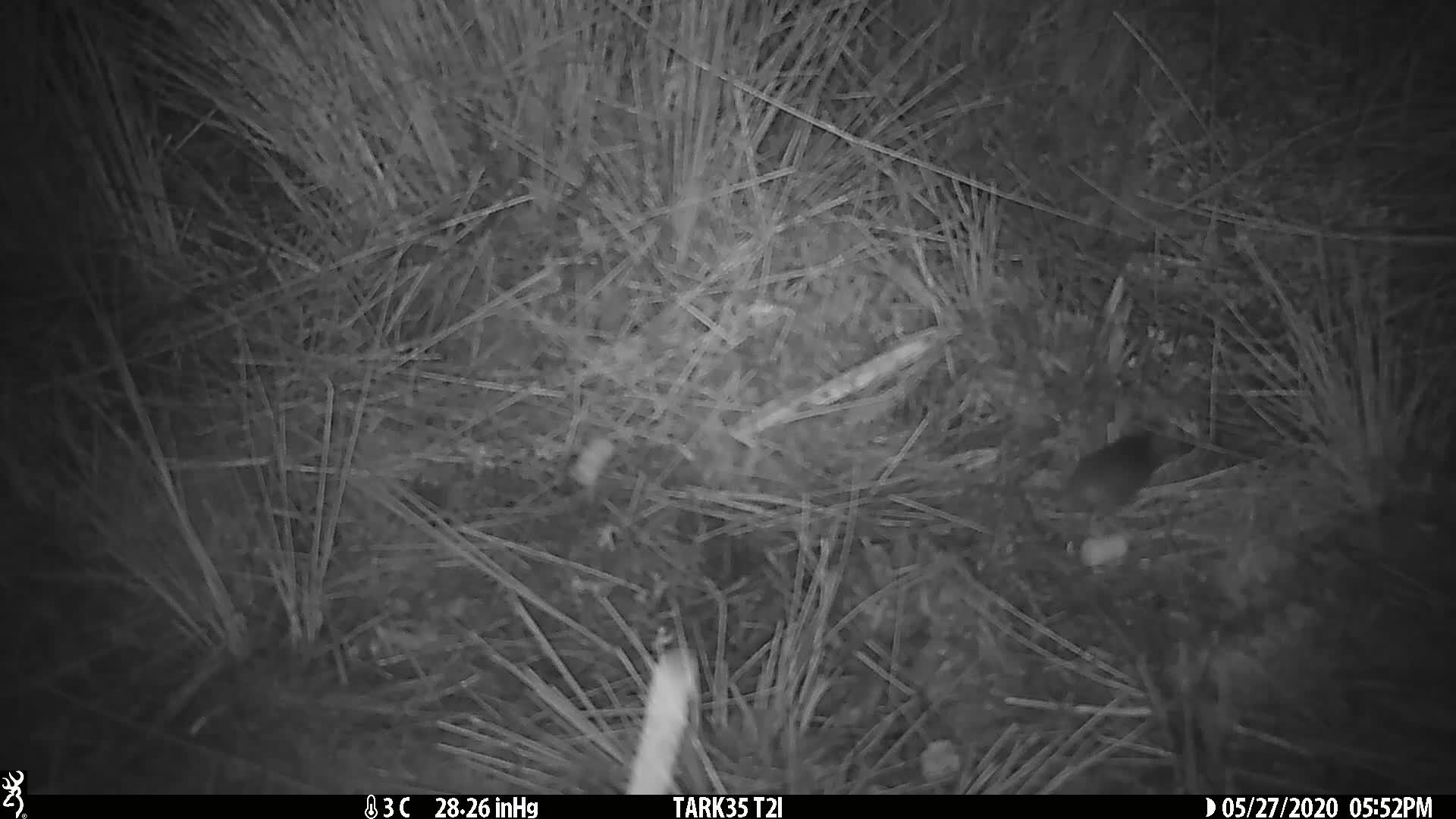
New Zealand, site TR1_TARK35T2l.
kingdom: Animalia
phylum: Chordata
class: Mammalia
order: Rodentia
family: Muridae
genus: Mus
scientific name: Mus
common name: mouse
Mouse (Mus).